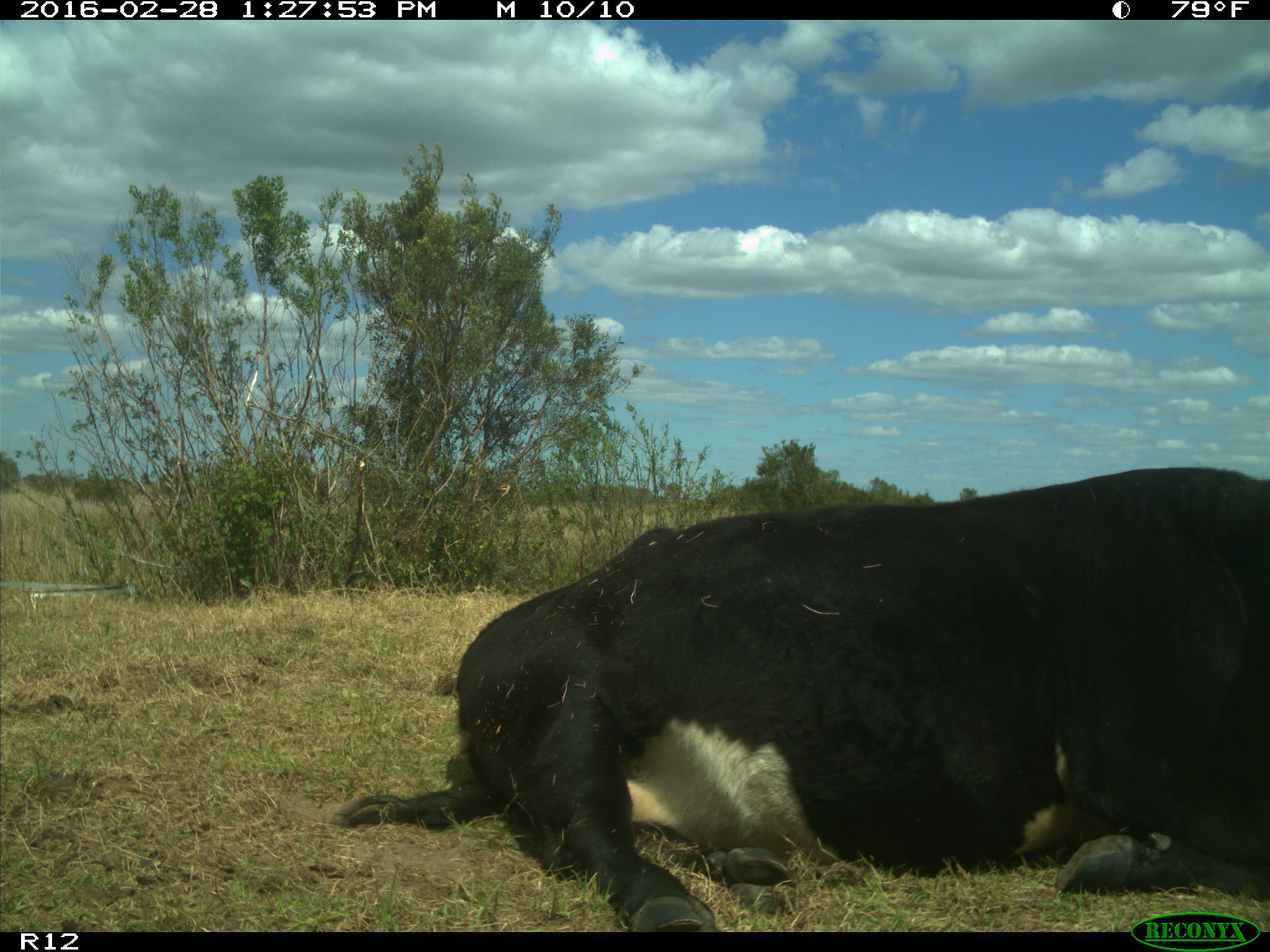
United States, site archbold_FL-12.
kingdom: Animalia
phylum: Chordata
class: Mammalia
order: Artiodactyla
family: Bovidae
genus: Bos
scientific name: Bos taurus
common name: domestic cow